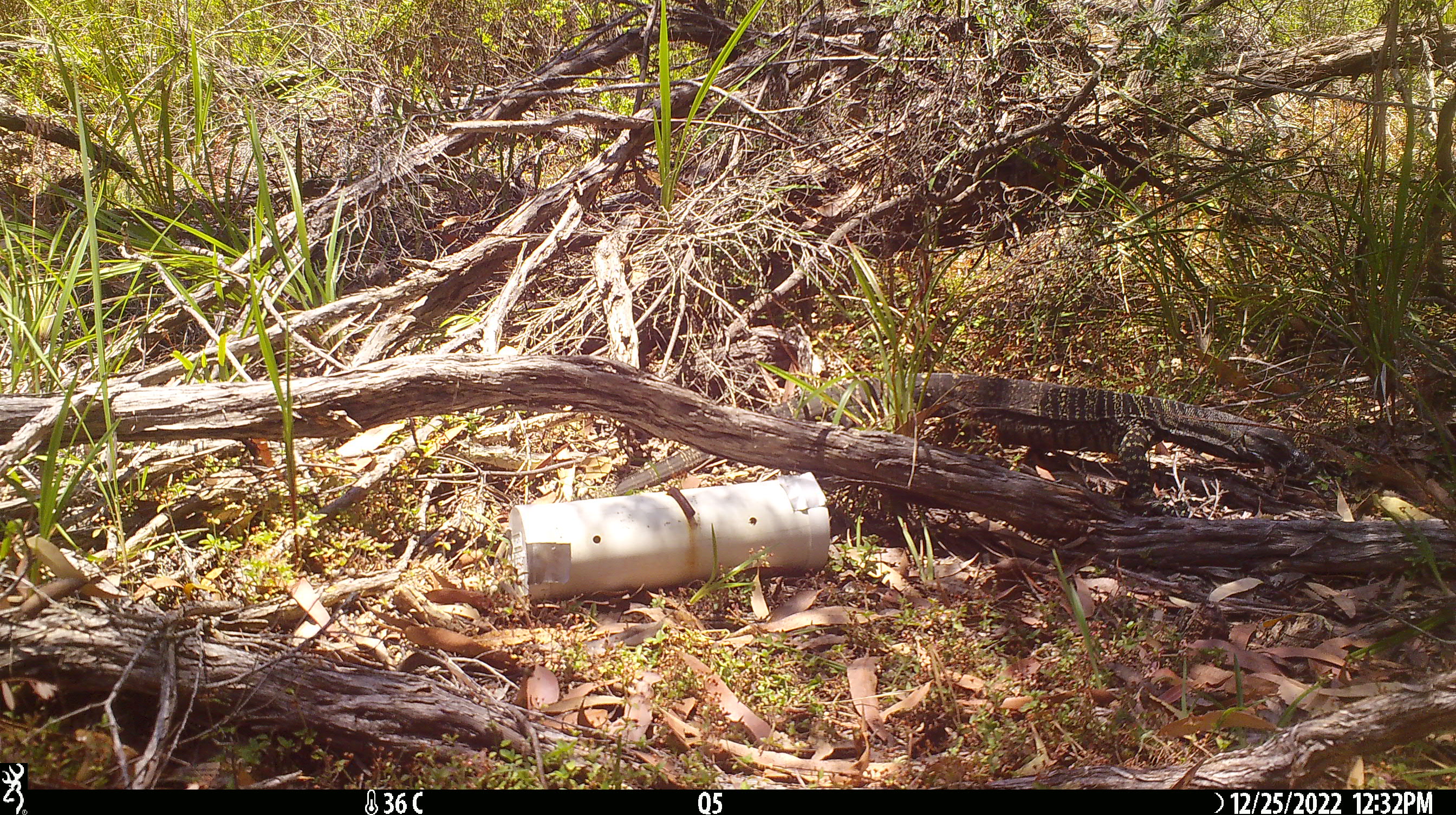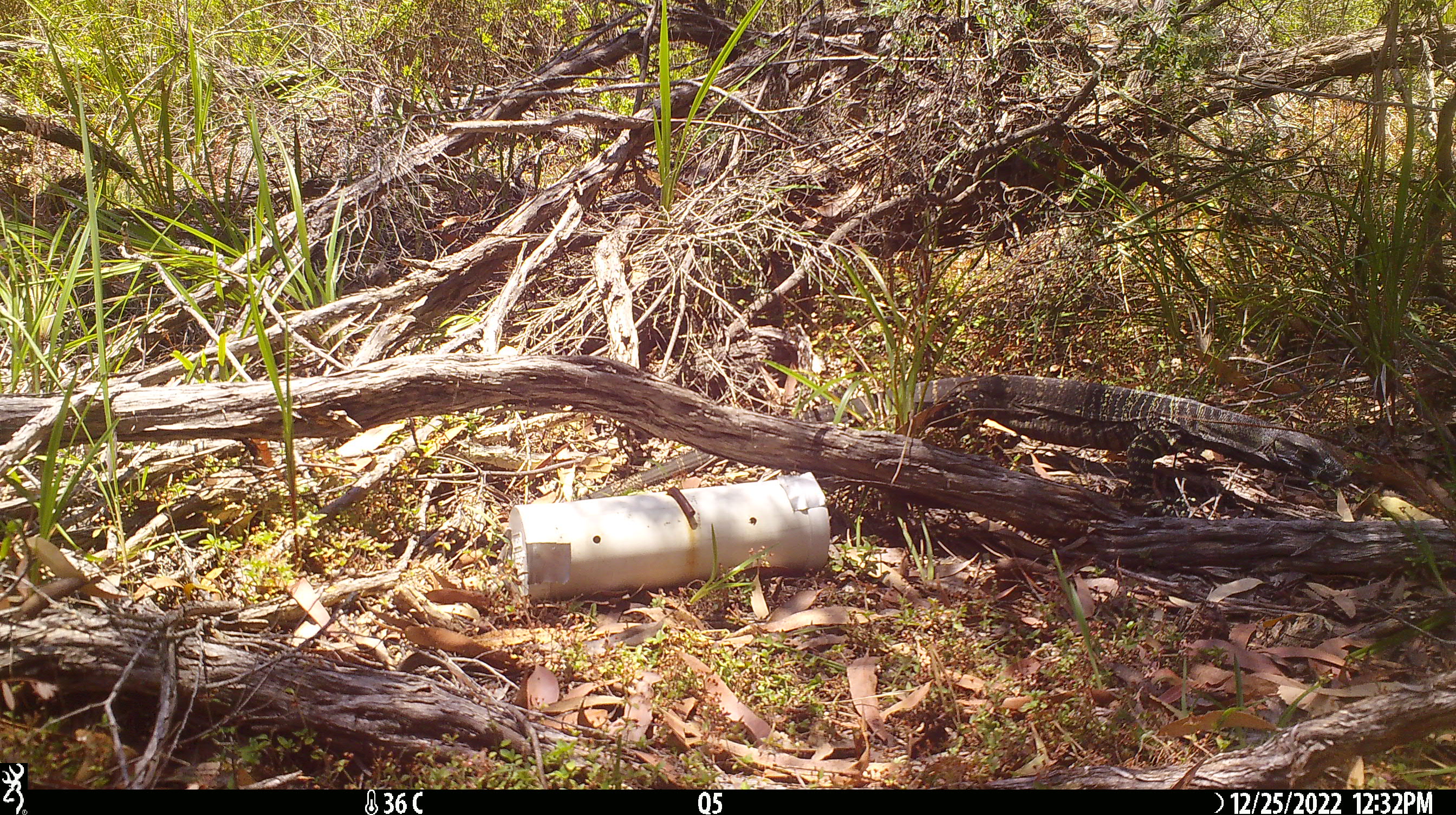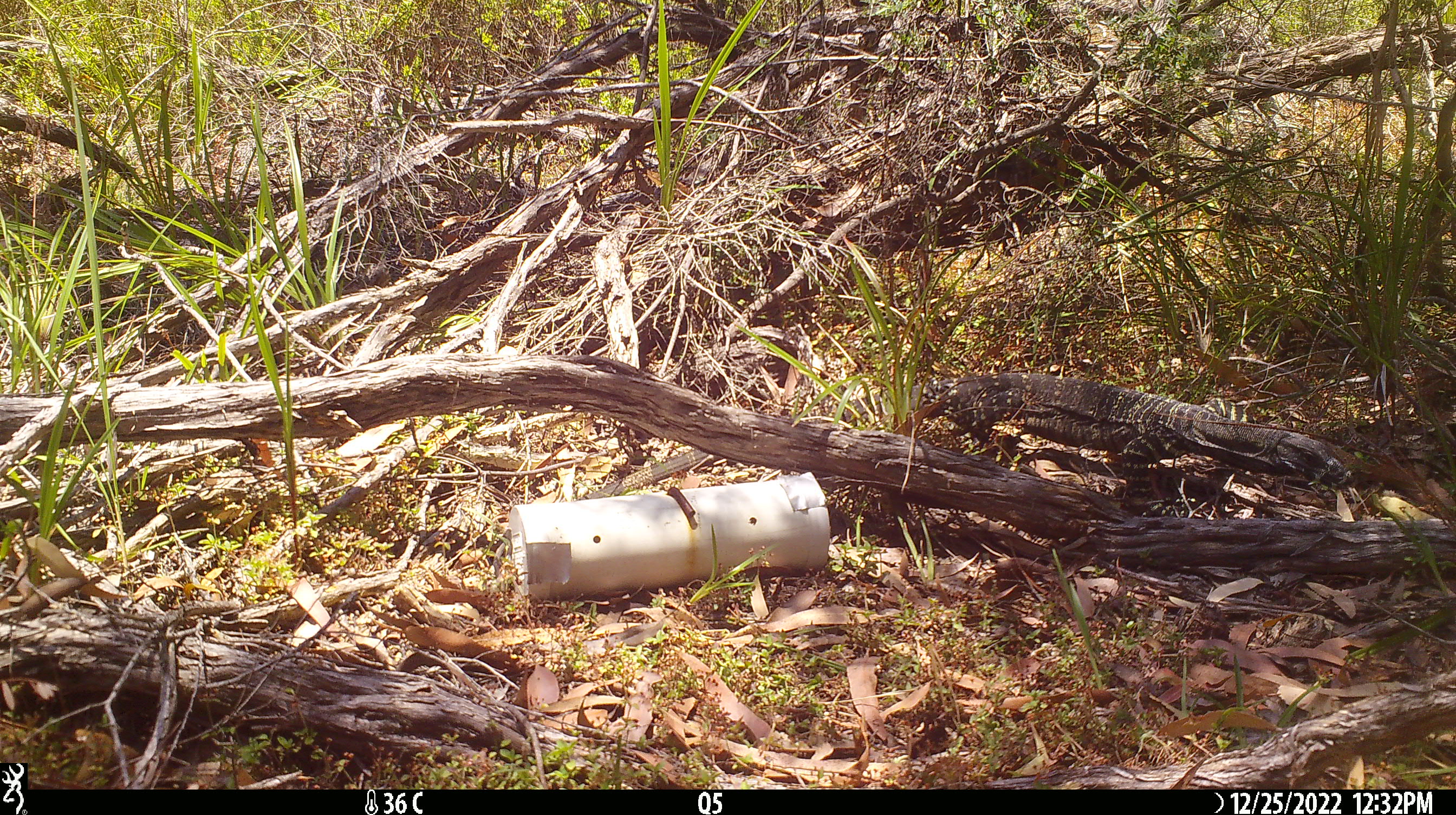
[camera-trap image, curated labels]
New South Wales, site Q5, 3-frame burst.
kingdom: Animalia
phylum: Chordata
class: Reptilia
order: Squamata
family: Varanidae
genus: Varanus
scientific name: Varanus varius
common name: lace monitor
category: goanna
Goanna (lace monitor) (Varanus varius).